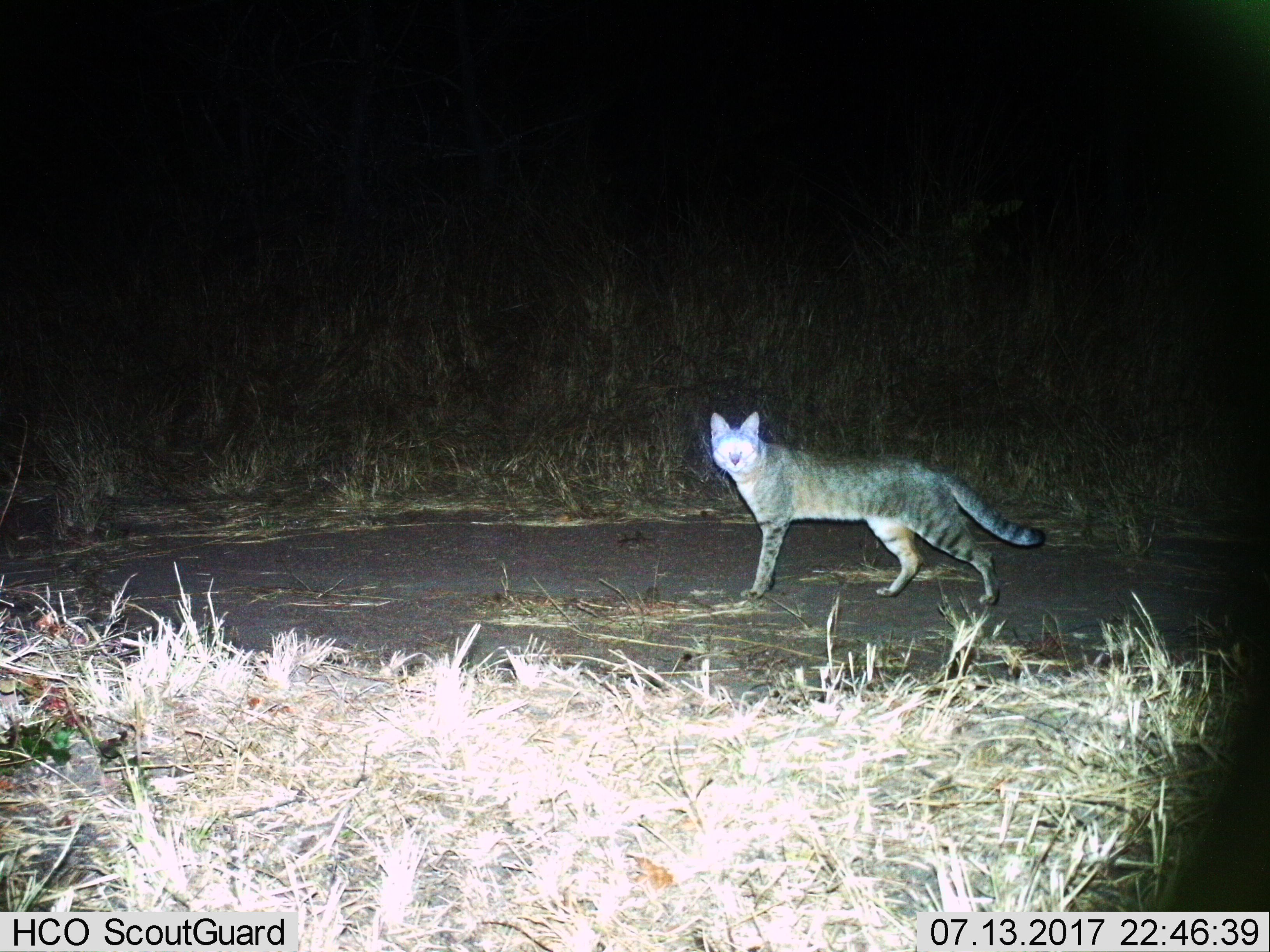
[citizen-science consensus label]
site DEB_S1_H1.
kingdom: Animalia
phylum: Chordata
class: Mammalia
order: Carnivora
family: Felidae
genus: Felis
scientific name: Felis lybica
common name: african wild cat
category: africanwildcat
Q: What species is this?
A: Africanwildcat (african wild cat) (Felis lybica).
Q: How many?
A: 1.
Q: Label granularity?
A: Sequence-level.